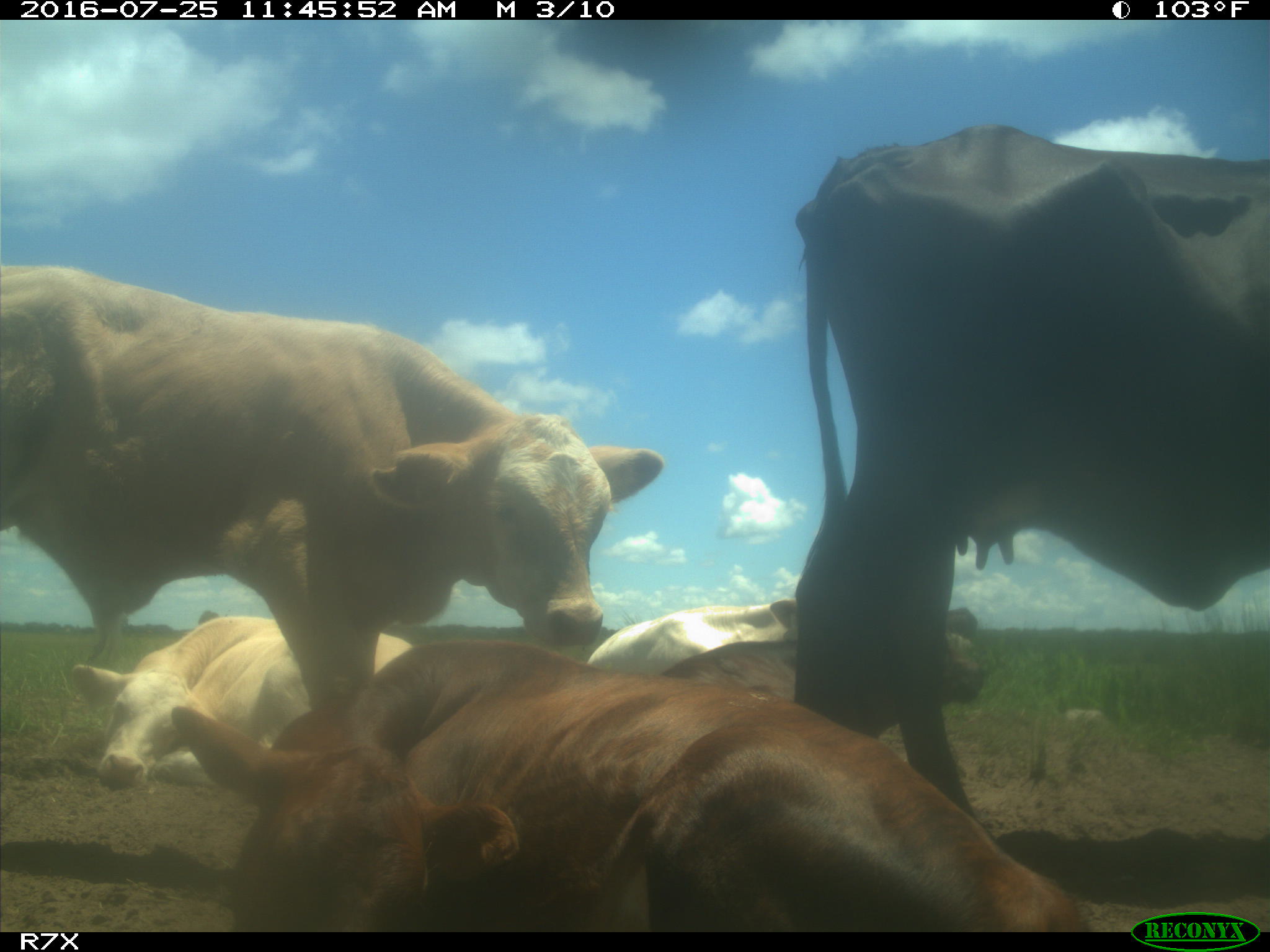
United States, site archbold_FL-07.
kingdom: Animalia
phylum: Chordata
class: Mammalia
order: Artiodactyla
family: Bovidae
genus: Bos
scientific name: Bos taurus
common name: domestic cow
Bos taurus (domestic cow).